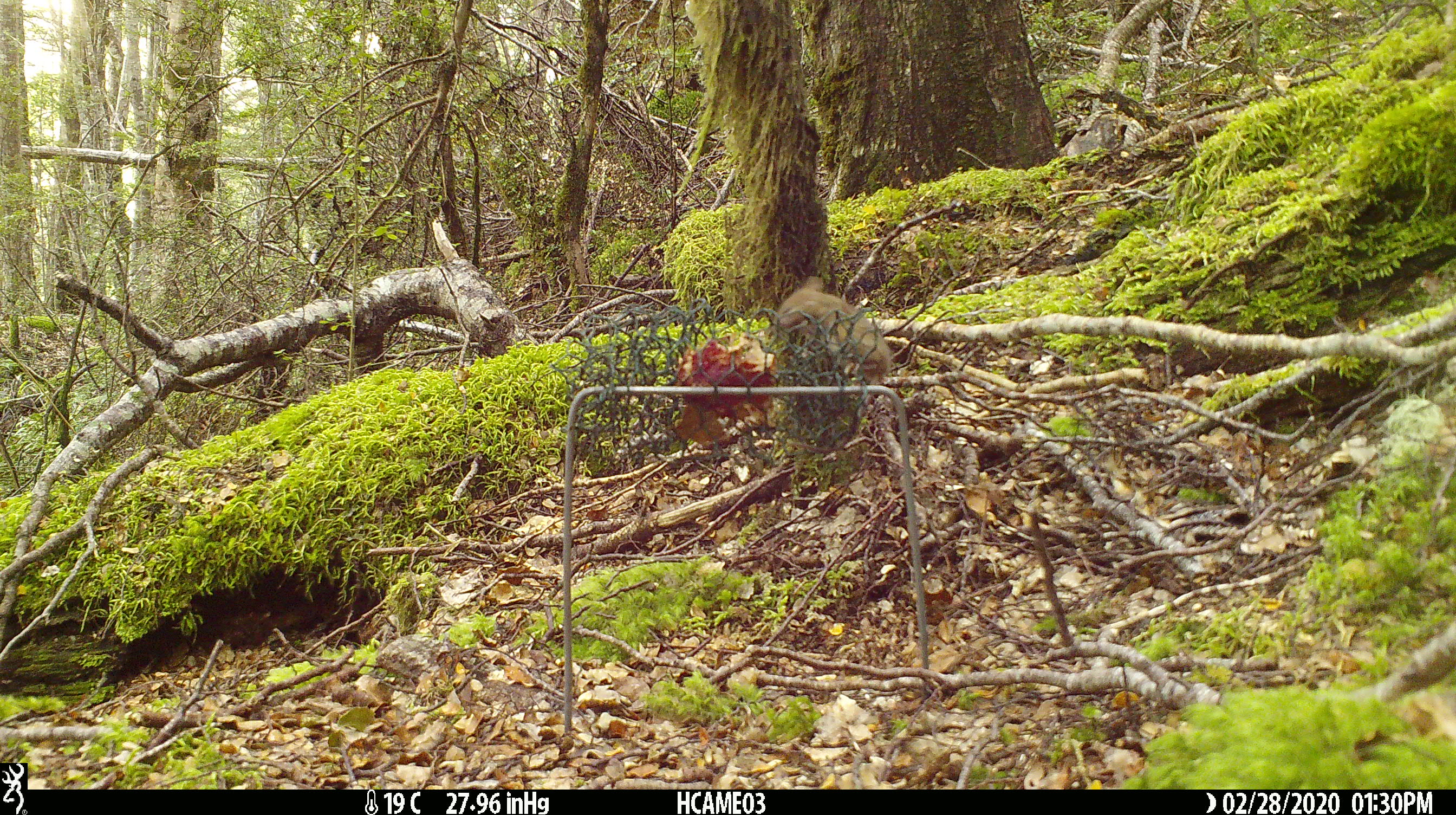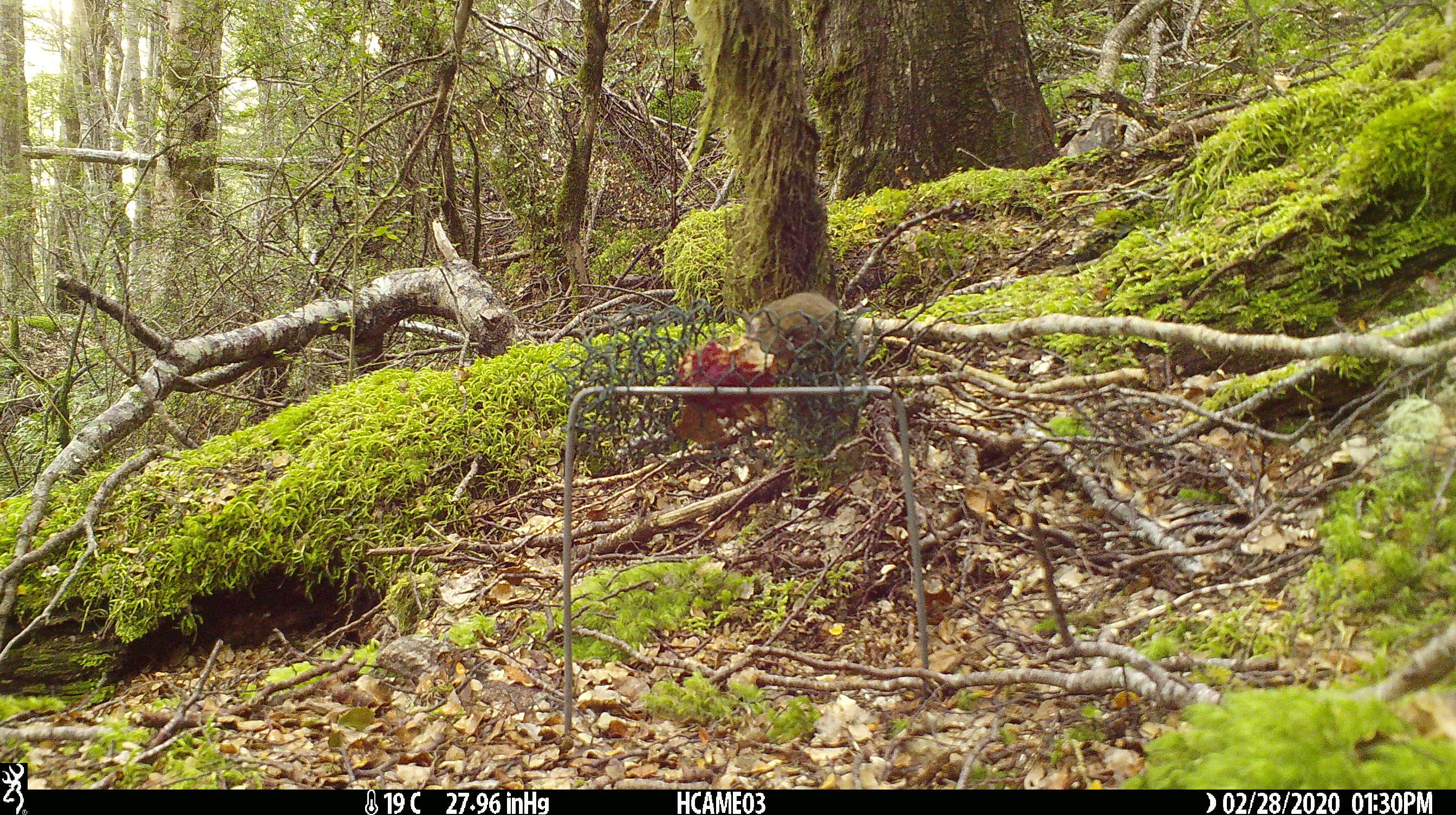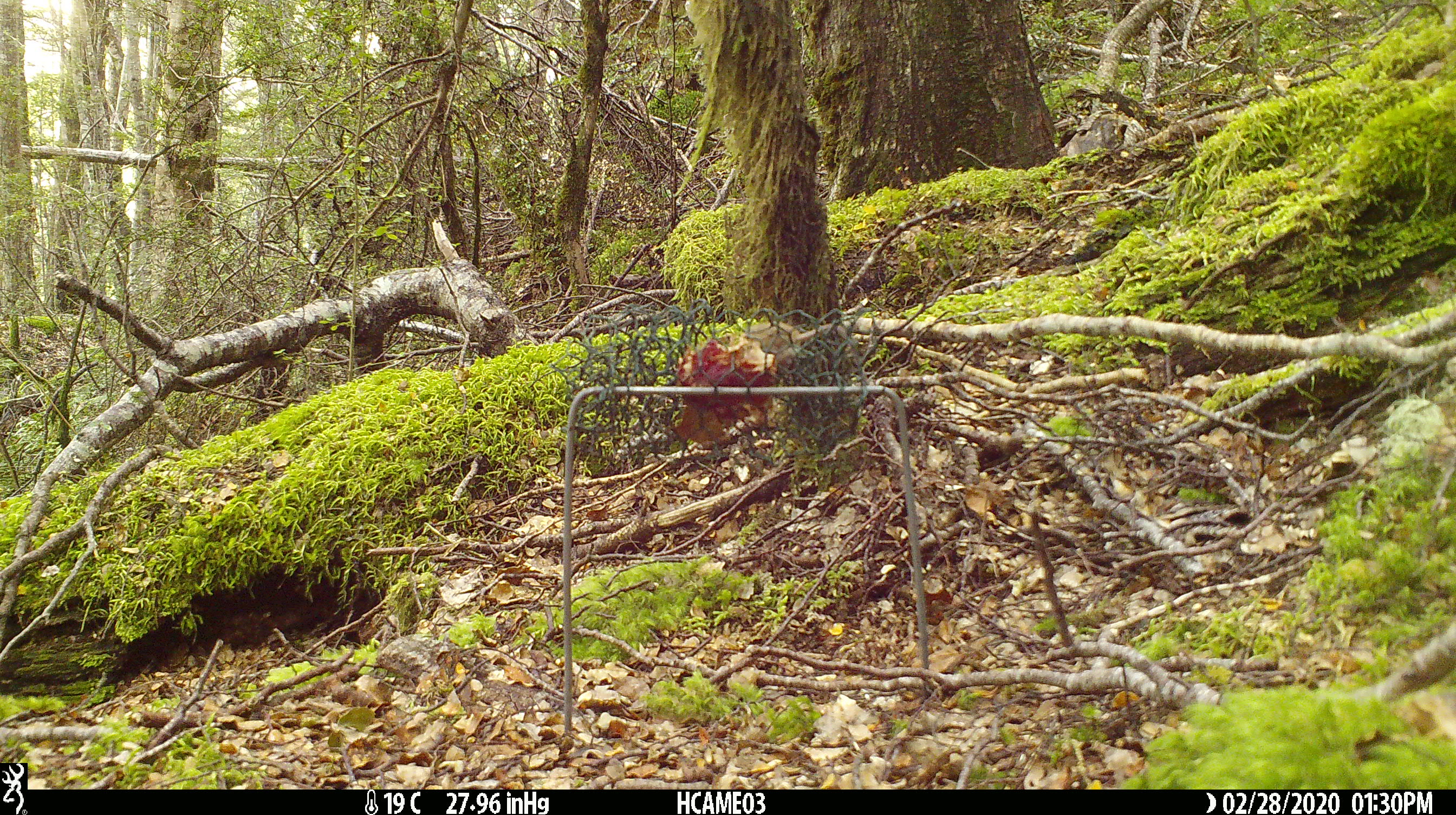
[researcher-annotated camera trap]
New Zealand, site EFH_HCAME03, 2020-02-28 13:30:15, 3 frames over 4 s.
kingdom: Animalia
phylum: Chordata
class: Mammalia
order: Rodentia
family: Muridae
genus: Mus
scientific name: Mus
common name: mouse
Mouse (Mus).